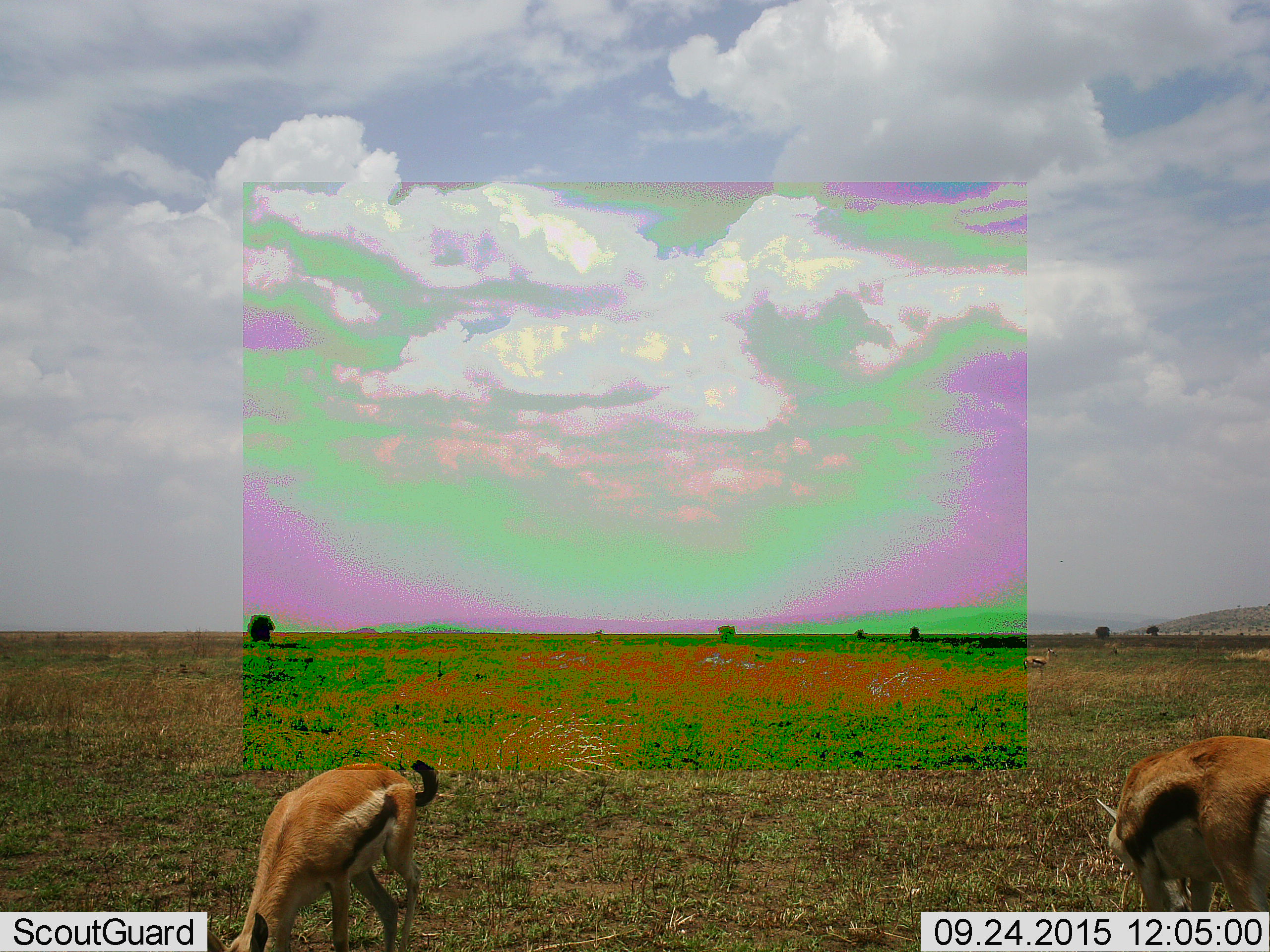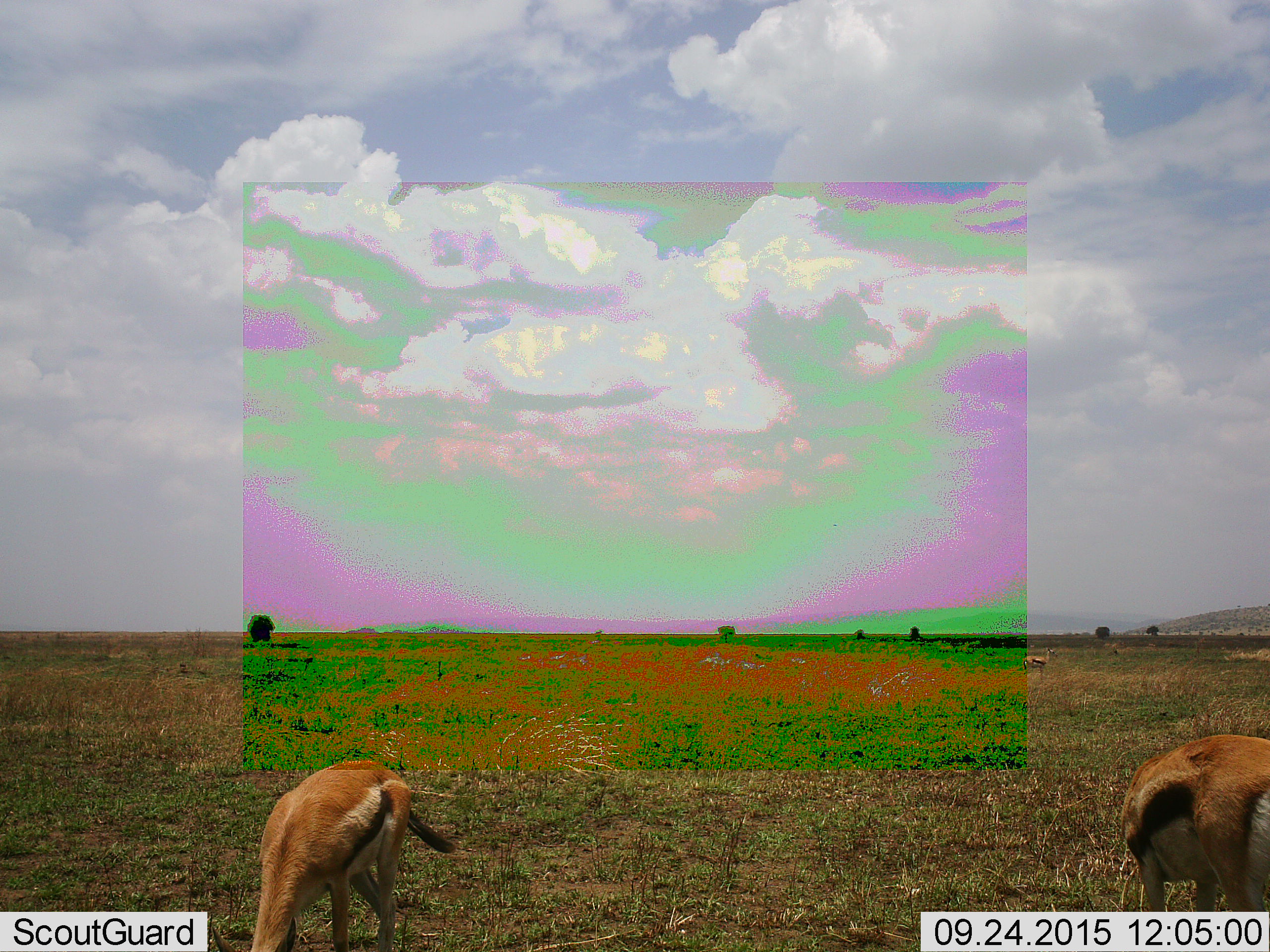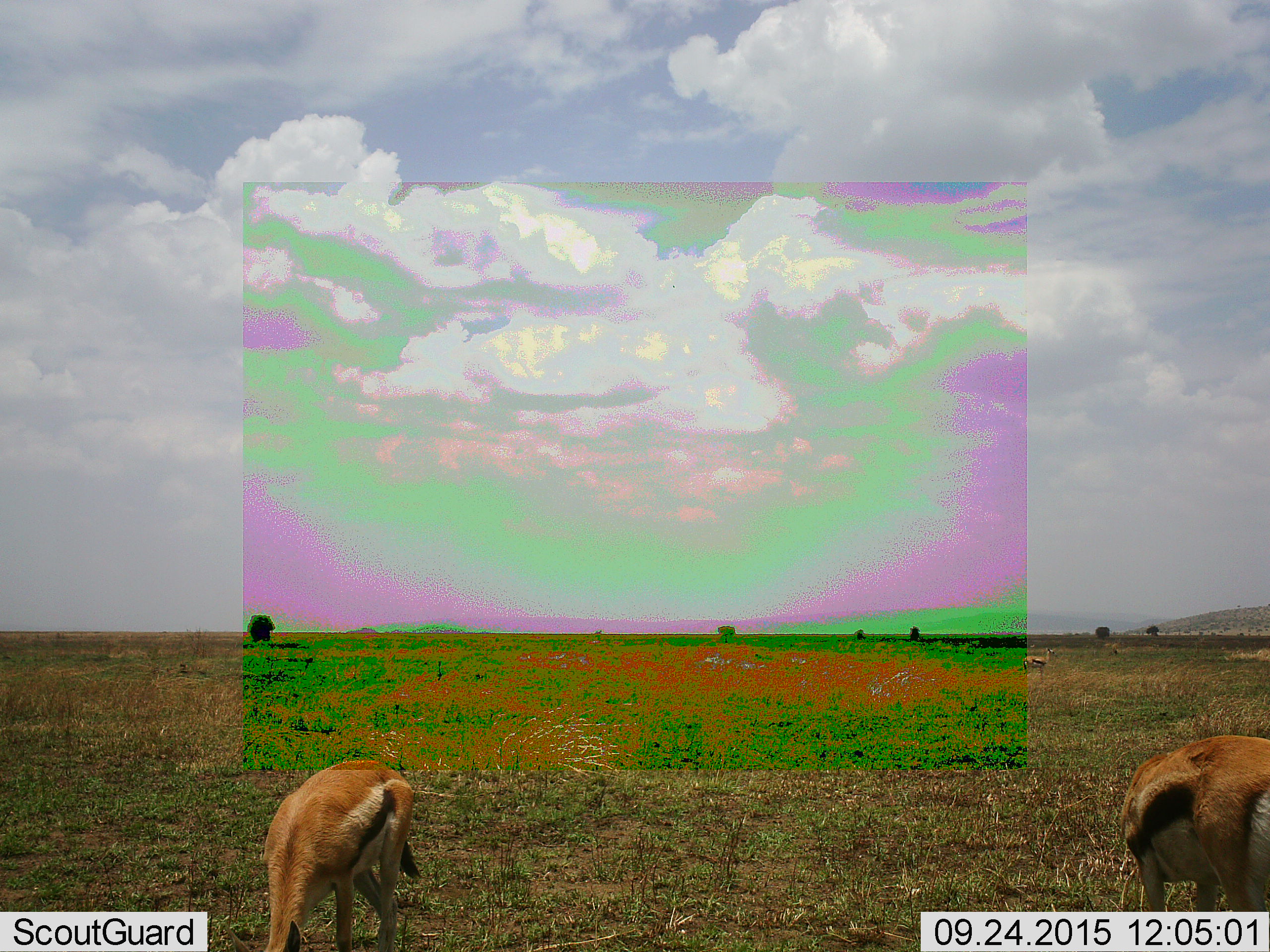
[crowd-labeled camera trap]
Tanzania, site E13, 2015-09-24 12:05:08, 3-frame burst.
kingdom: Animalia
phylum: Chordata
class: Mammalia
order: Artiodactyla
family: Bovidae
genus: Eudorcas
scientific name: Eudorcas thomsonii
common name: thomson's gazelle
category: gazellethomsons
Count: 3.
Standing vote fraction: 75%.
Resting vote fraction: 0%.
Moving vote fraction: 6%.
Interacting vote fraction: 0%.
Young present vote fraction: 0%.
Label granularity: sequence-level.